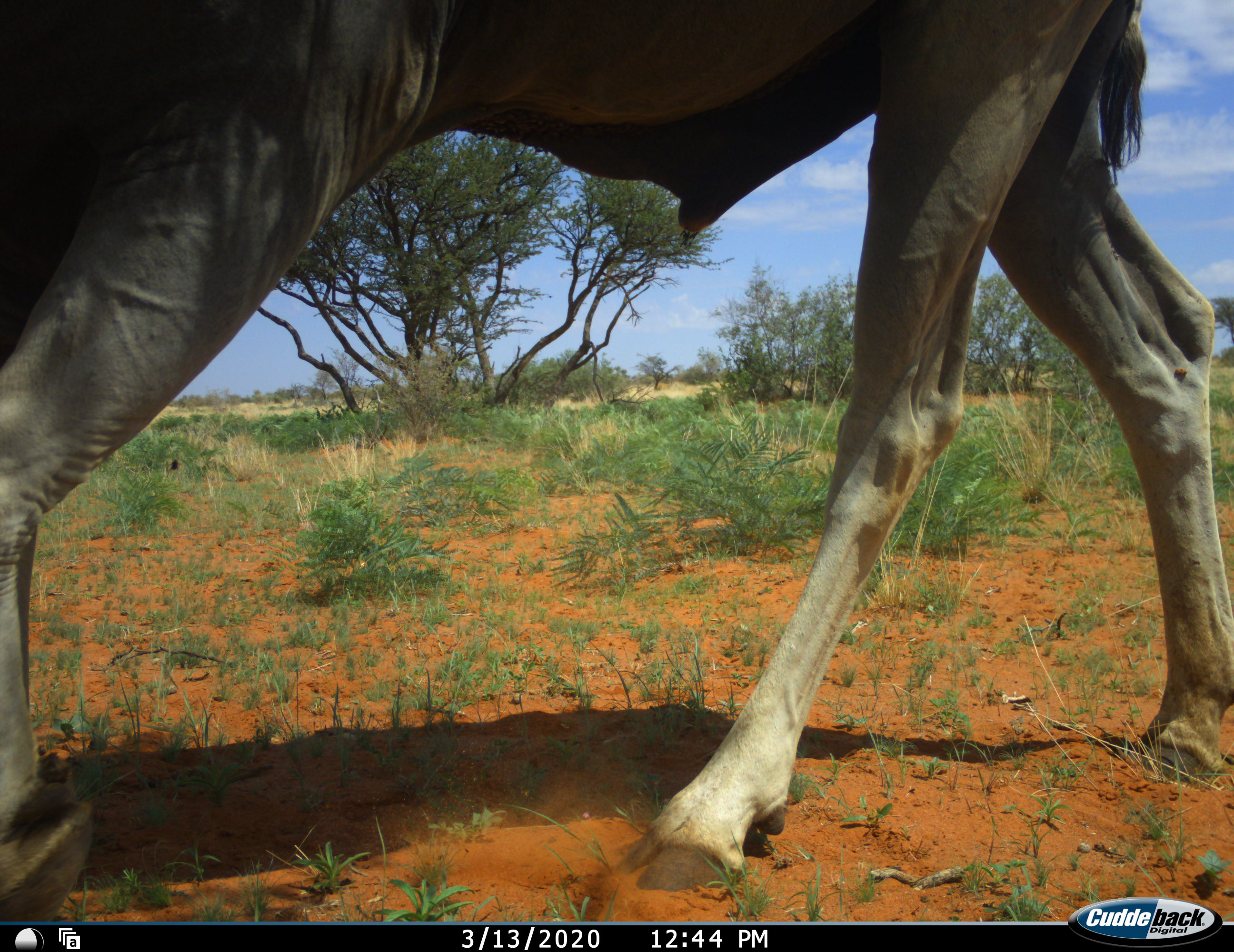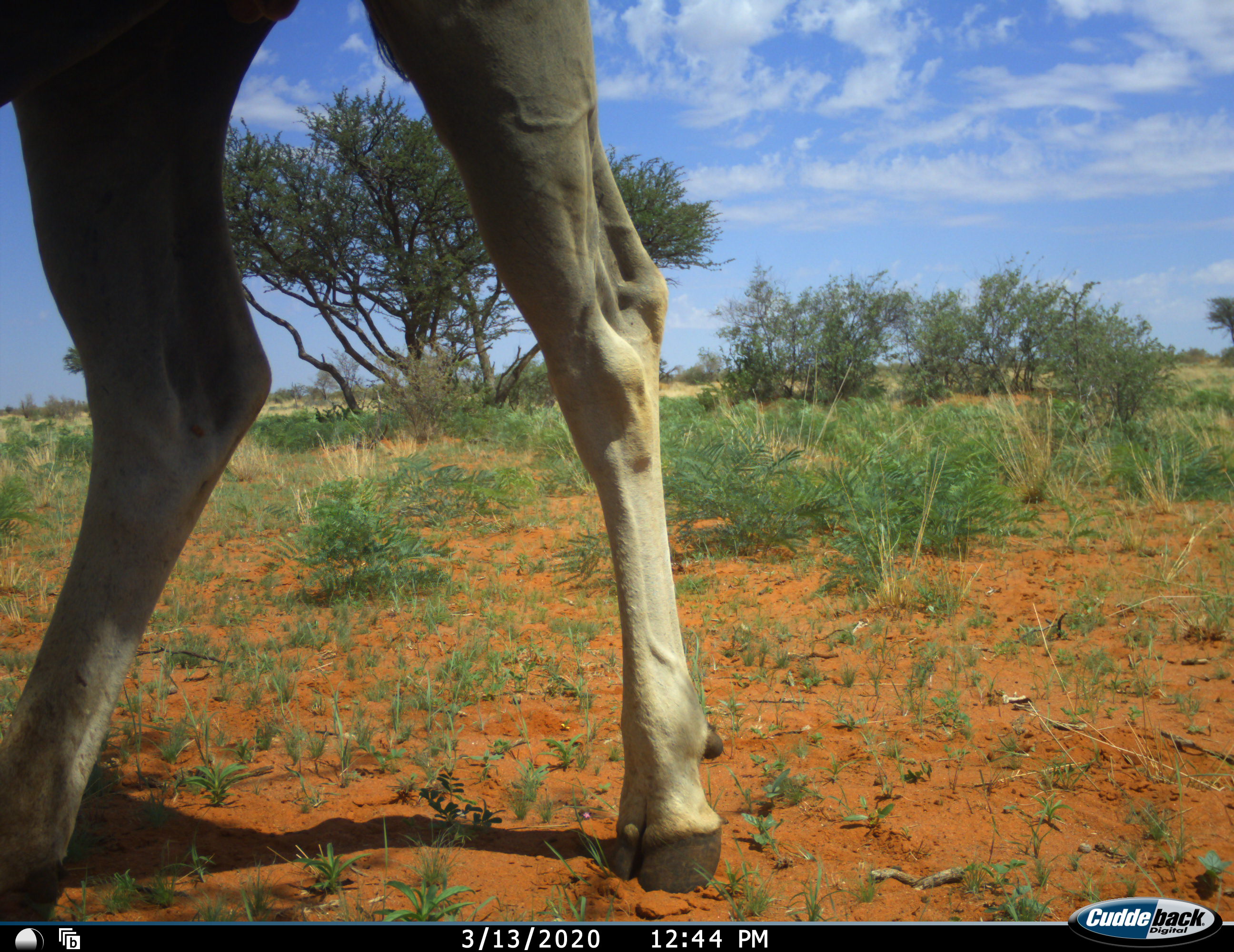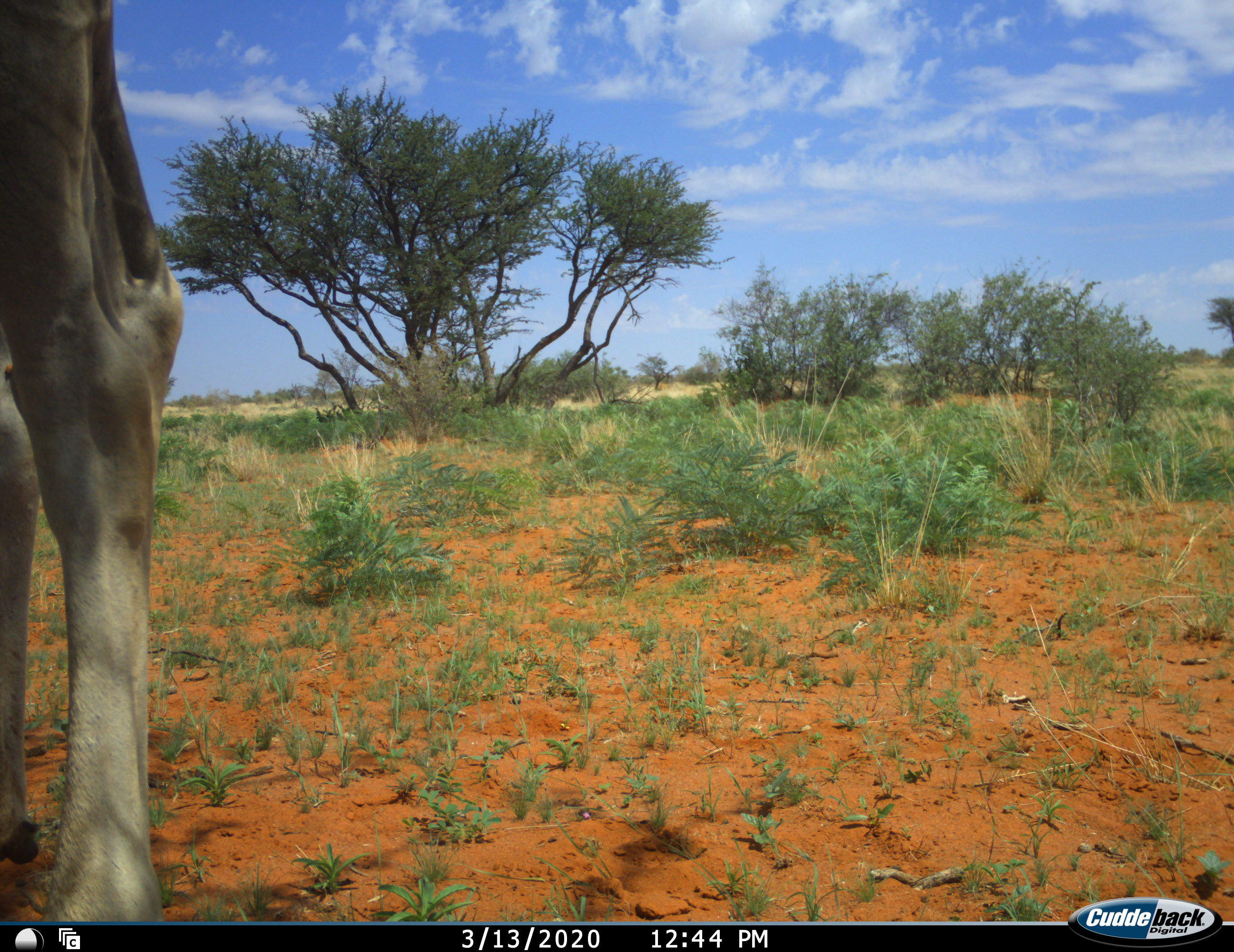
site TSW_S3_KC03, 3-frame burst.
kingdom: Animalia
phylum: Chordata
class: Mammalia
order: Artiodactyla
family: Bovidae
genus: Tragelaphus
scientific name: Tragelaphus oryx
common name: eland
Eland (Tragelaphus oryx), count 1. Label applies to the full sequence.